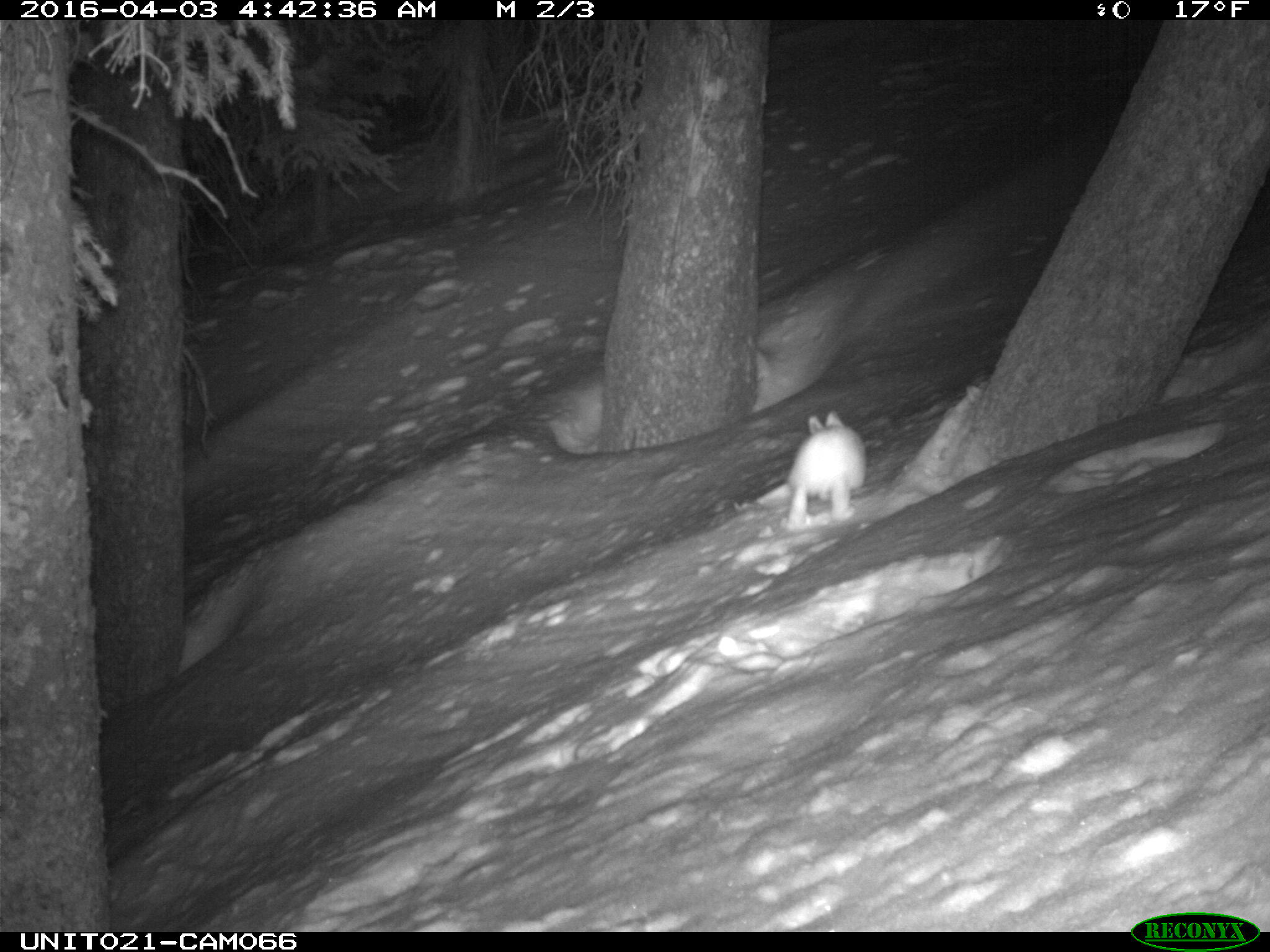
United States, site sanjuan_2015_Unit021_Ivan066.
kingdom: Animalia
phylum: Chordata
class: Mammalia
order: Lagomorpha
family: Leporidae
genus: Lepus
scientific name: Lepus americanus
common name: snowshoe hare